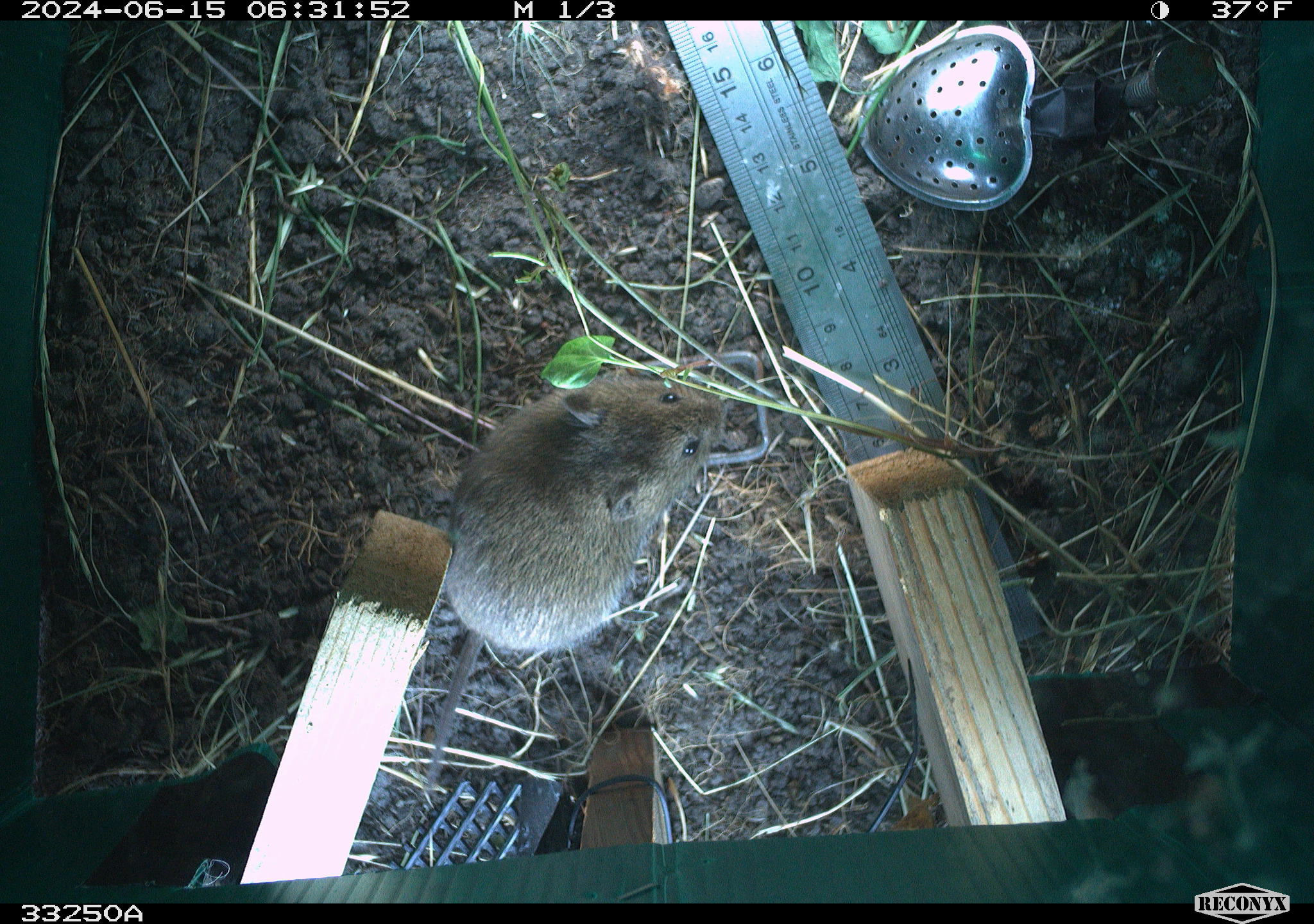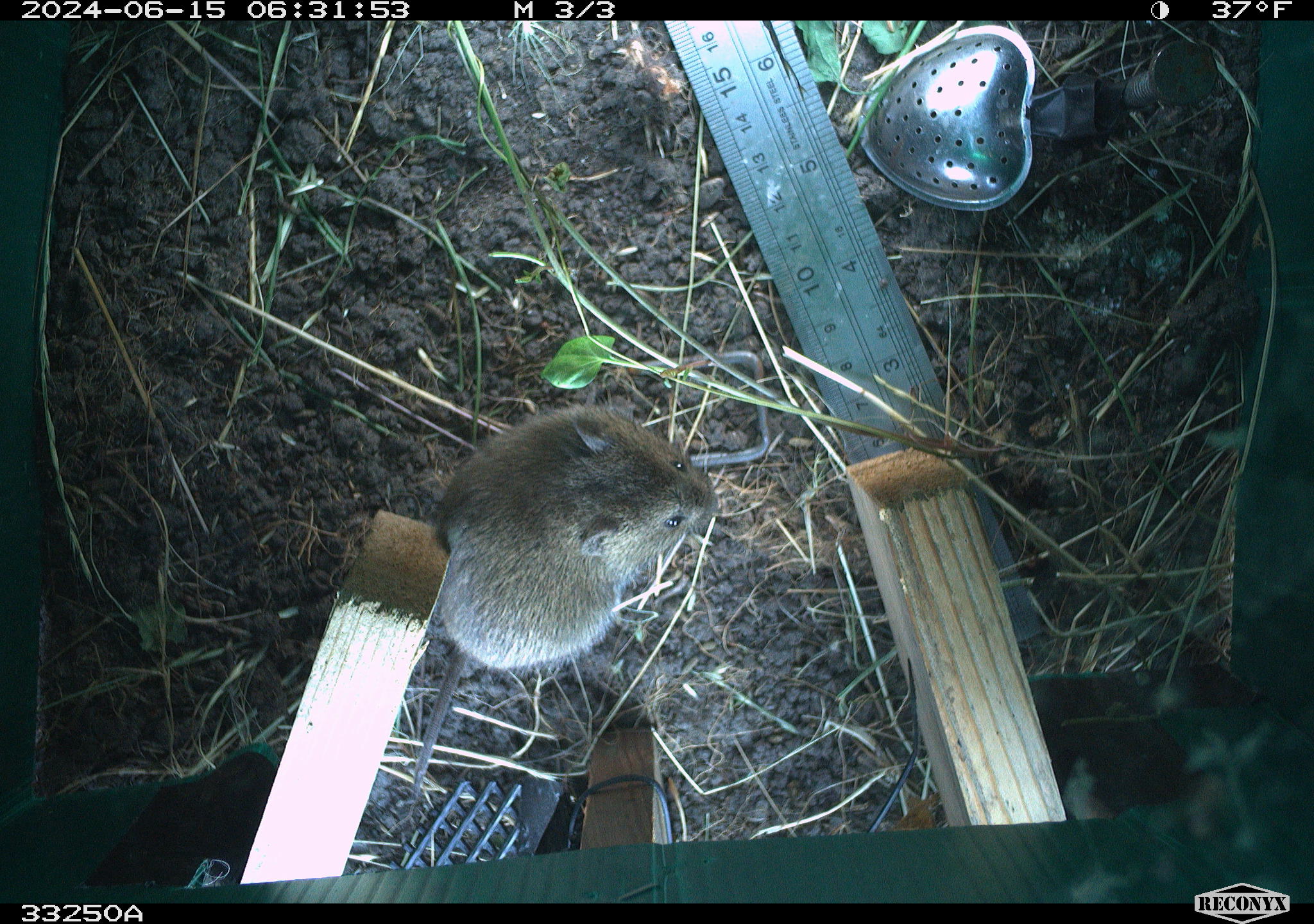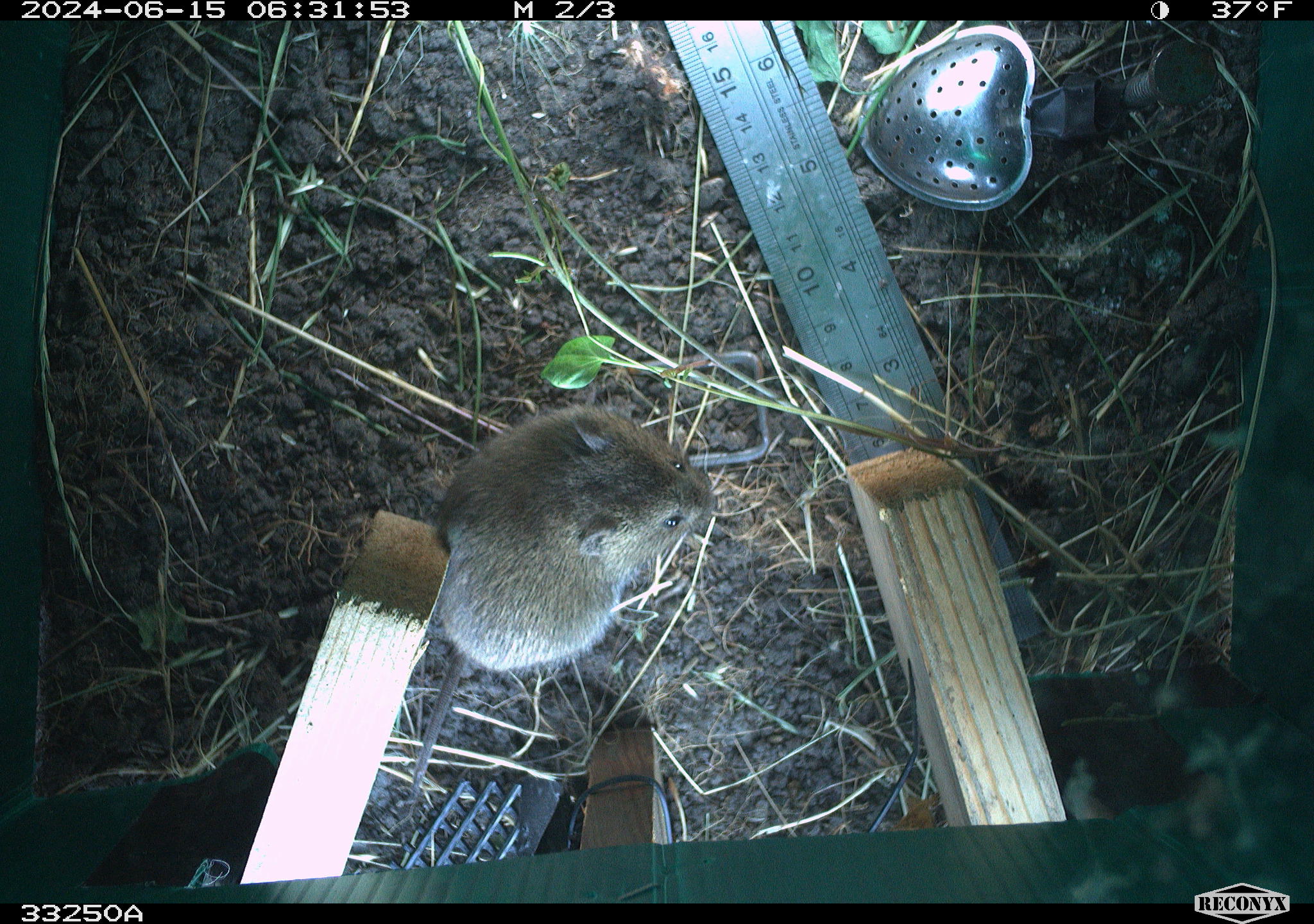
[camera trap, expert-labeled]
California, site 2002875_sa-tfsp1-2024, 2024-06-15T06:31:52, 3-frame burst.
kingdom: Animalia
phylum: Chordata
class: Mammalia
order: Rodentia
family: Cricetidae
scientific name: Arvicolinae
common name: voles, lemmings, and muskrats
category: arvicolinae subfamily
Arvicolinae subfamily (voles, lemmings, and muskrats) (Arvicolinae).